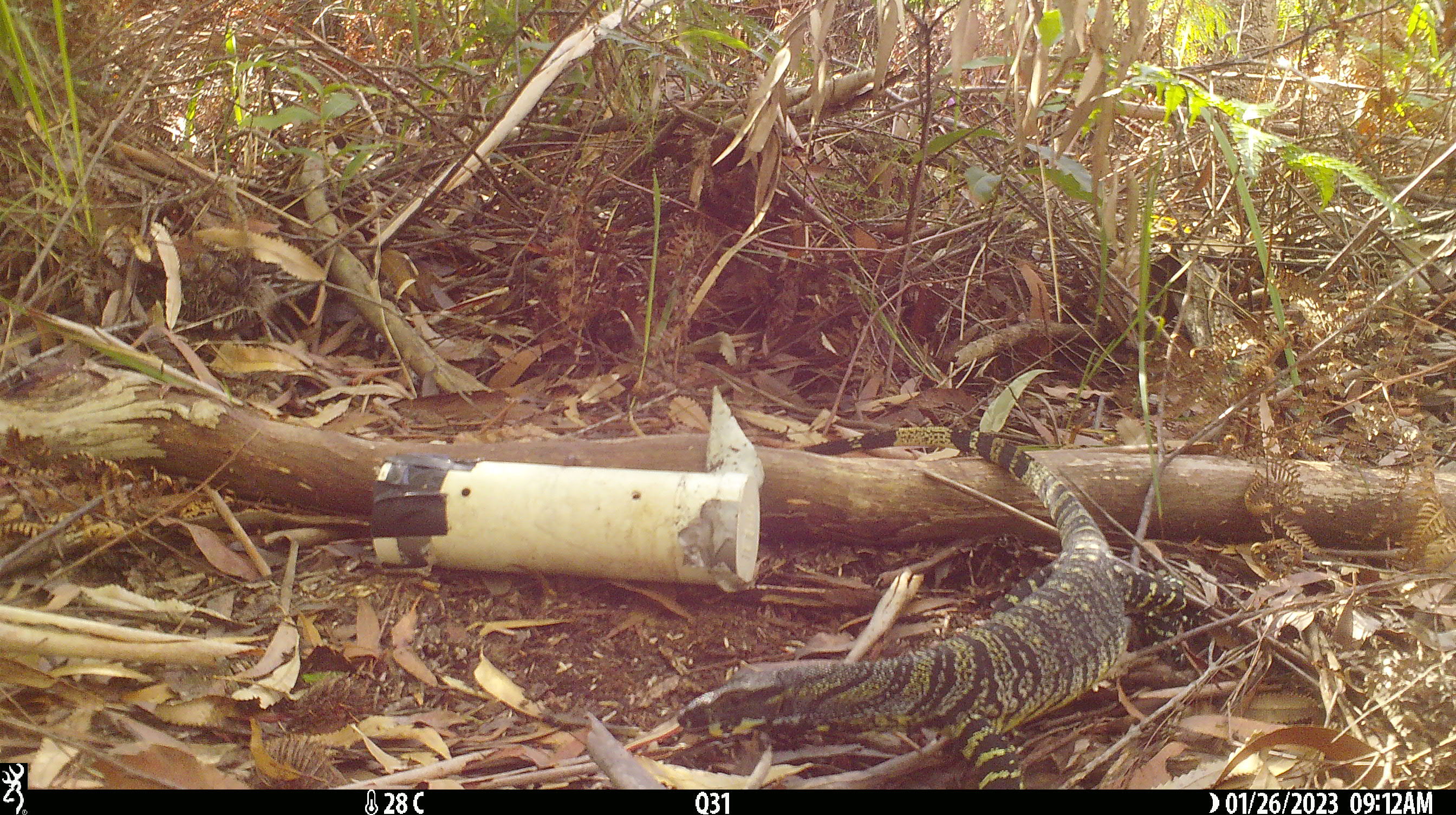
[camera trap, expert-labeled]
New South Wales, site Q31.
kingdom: Animalia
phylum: Chordata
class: Reptilia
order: Squamata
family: Varanidae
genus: Varanus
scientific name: Varanus varius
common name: lace monitor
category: goanna